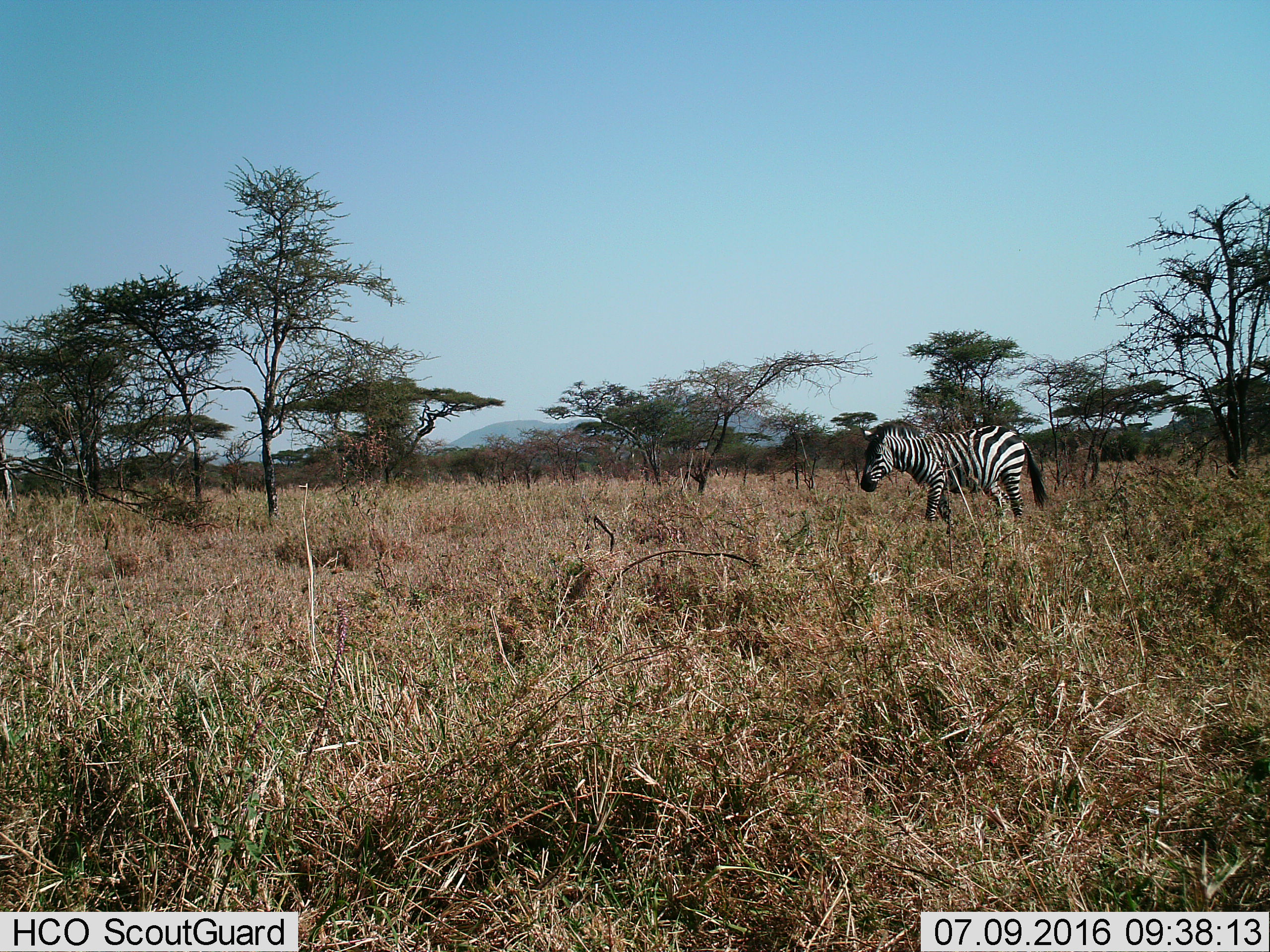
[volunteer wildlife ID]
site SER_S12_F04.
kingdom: Animalia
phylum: Chordata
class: Mammalia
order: Perissodactyla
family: Equidae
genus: Equus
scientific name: Equus quagga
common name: plains zebra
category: zebraplains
Zebraplains (plains zebra) (Equus quagga), count 1. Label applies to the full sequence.